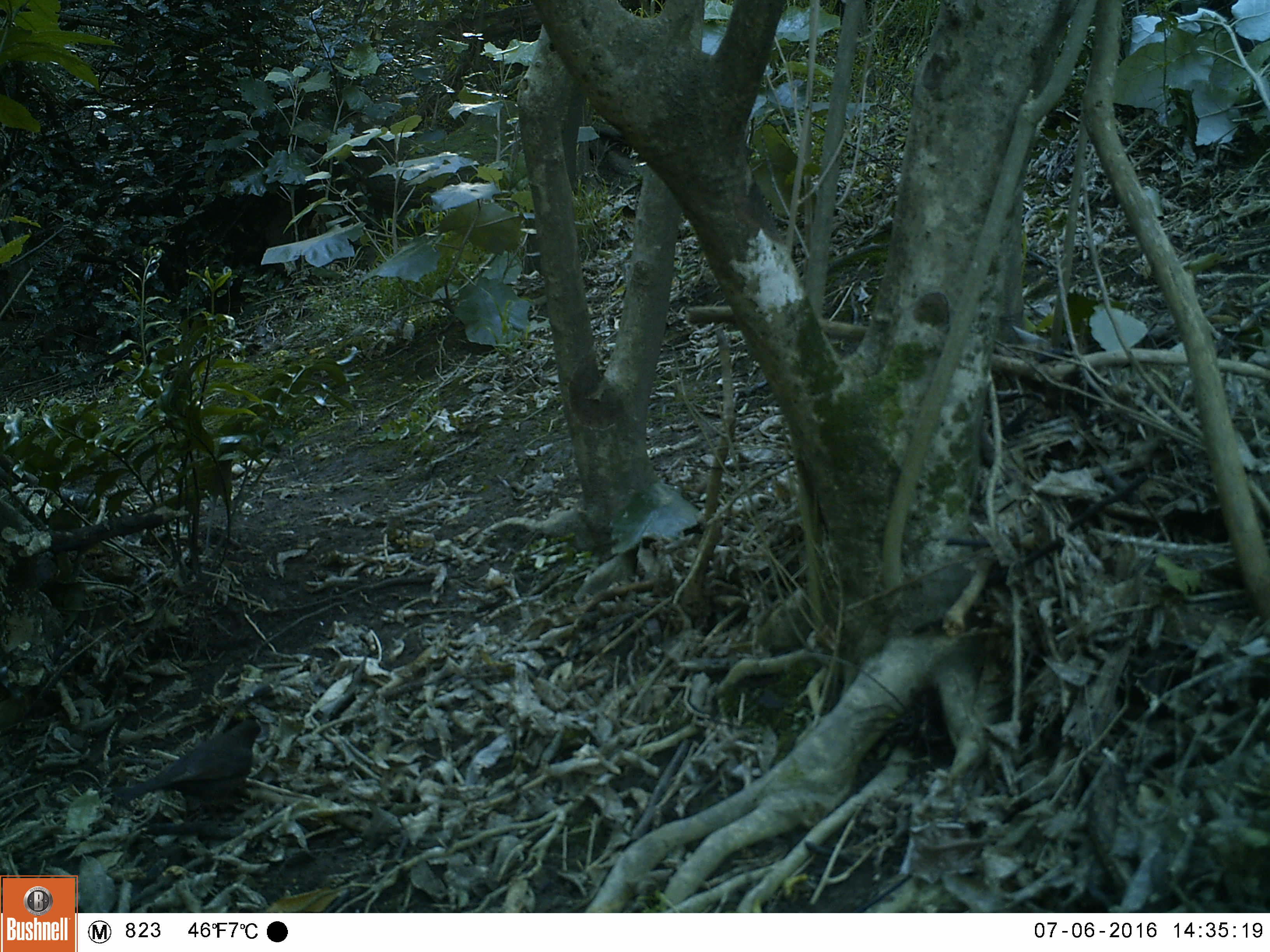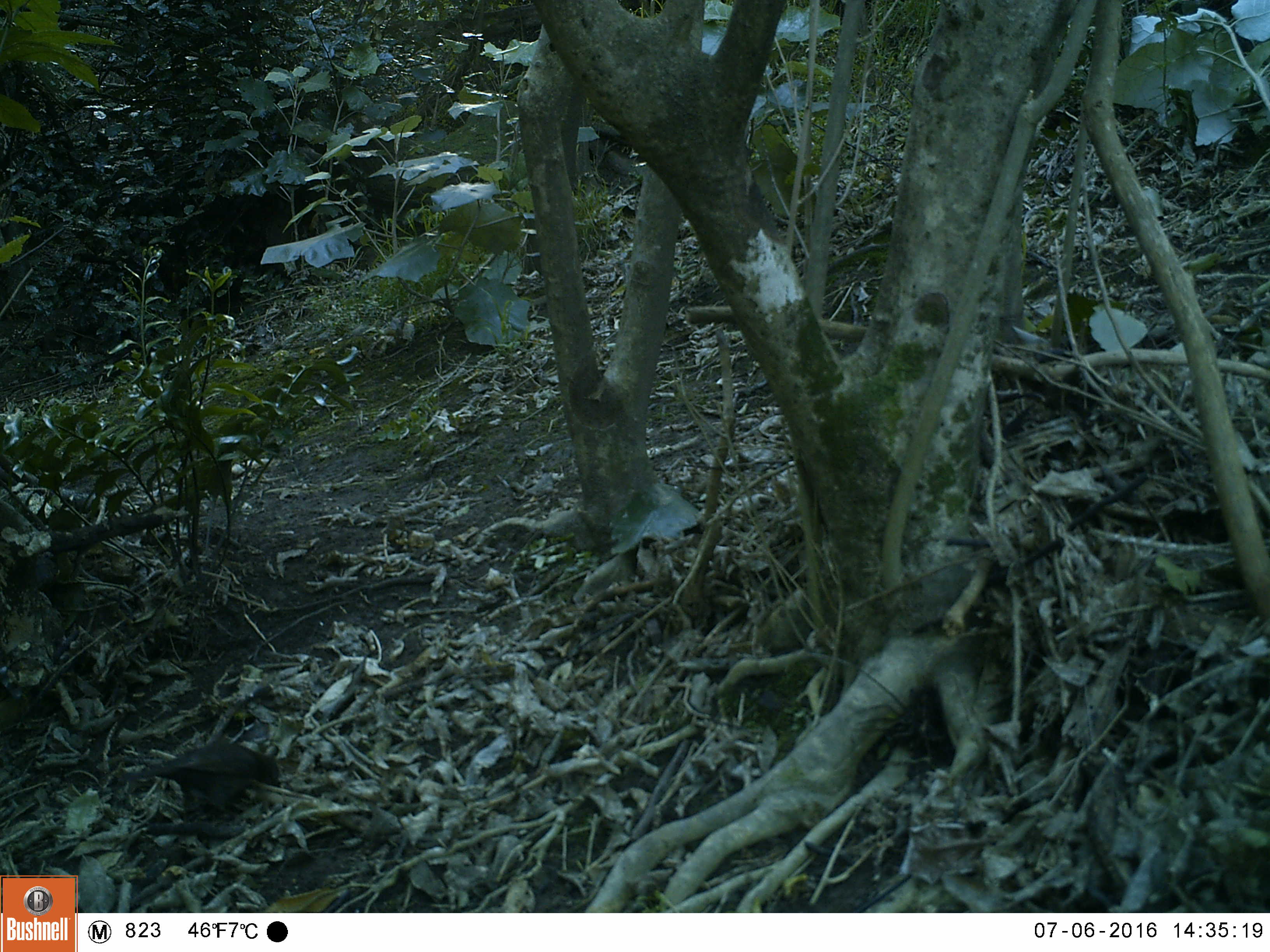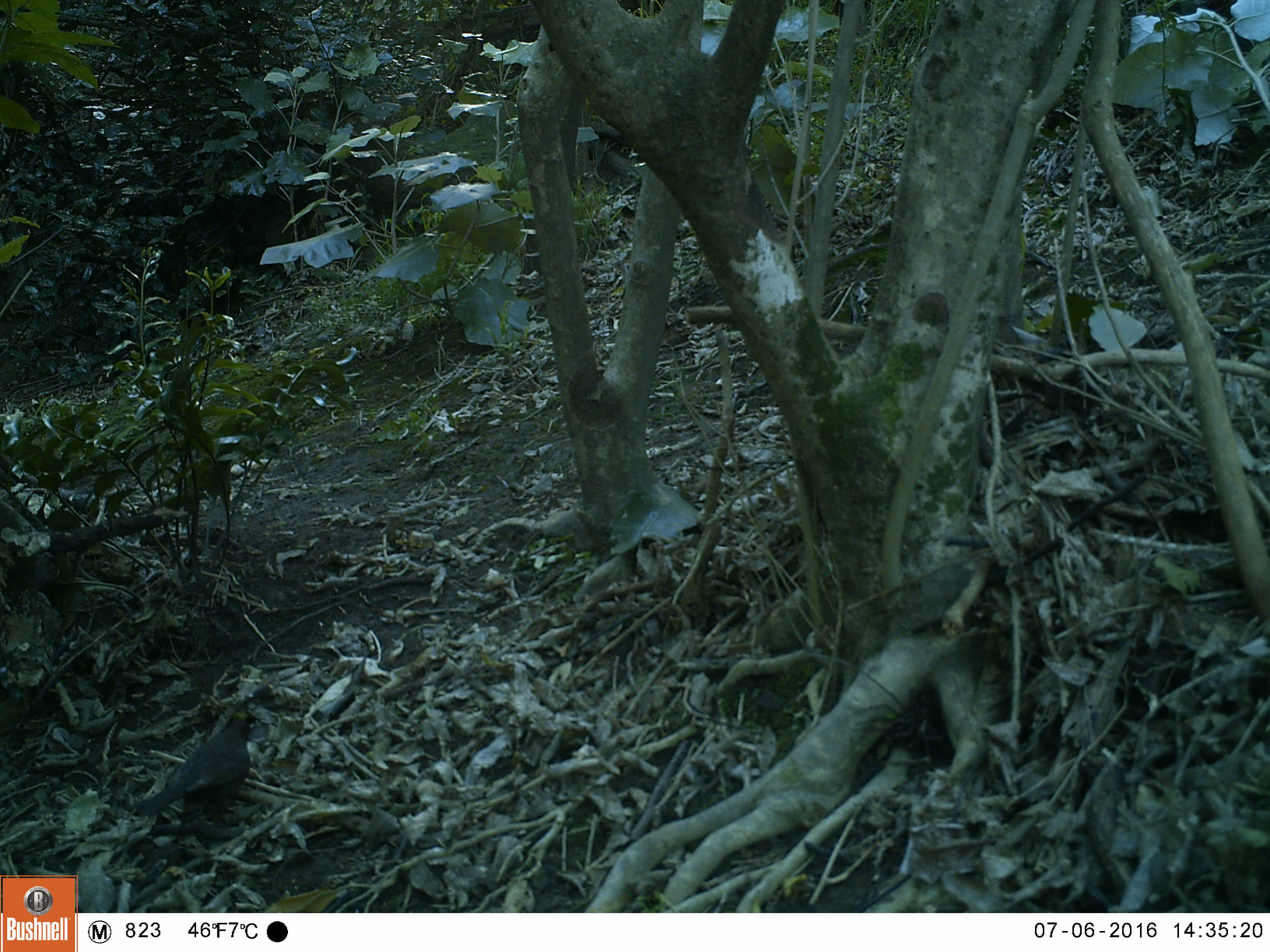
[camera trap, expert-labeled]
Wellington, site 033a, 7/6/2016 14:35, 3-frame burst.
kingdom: Animalia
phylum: Chordata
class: Aves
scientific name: Aves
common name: bird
Bird (Aves).